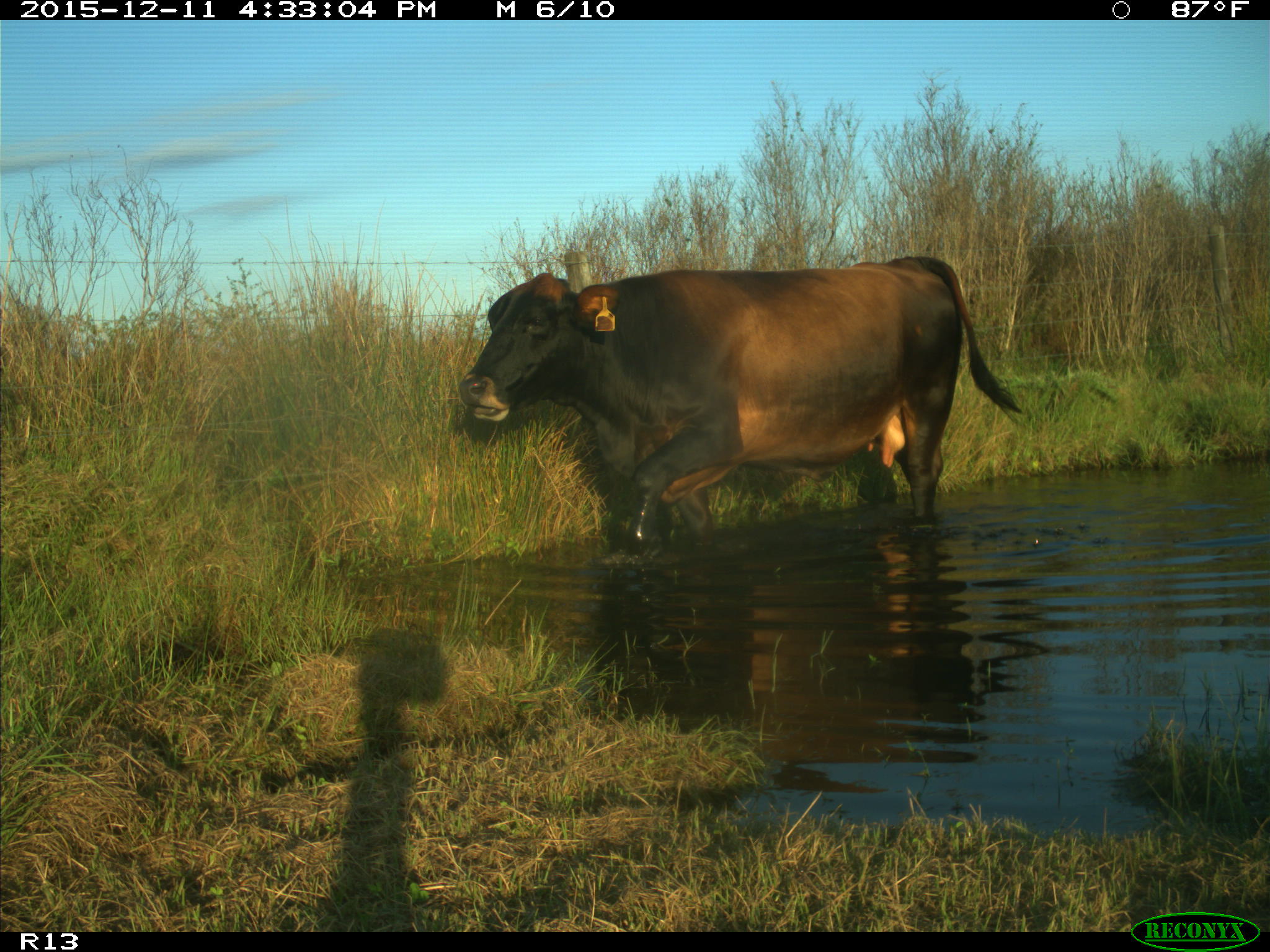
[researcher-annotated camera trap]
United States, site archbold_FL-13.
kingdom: Animalia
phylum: Chordata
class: Mammalia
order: Artiodactyla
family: Bovidae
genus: Bos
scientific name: Bos taurus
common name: domestic cow